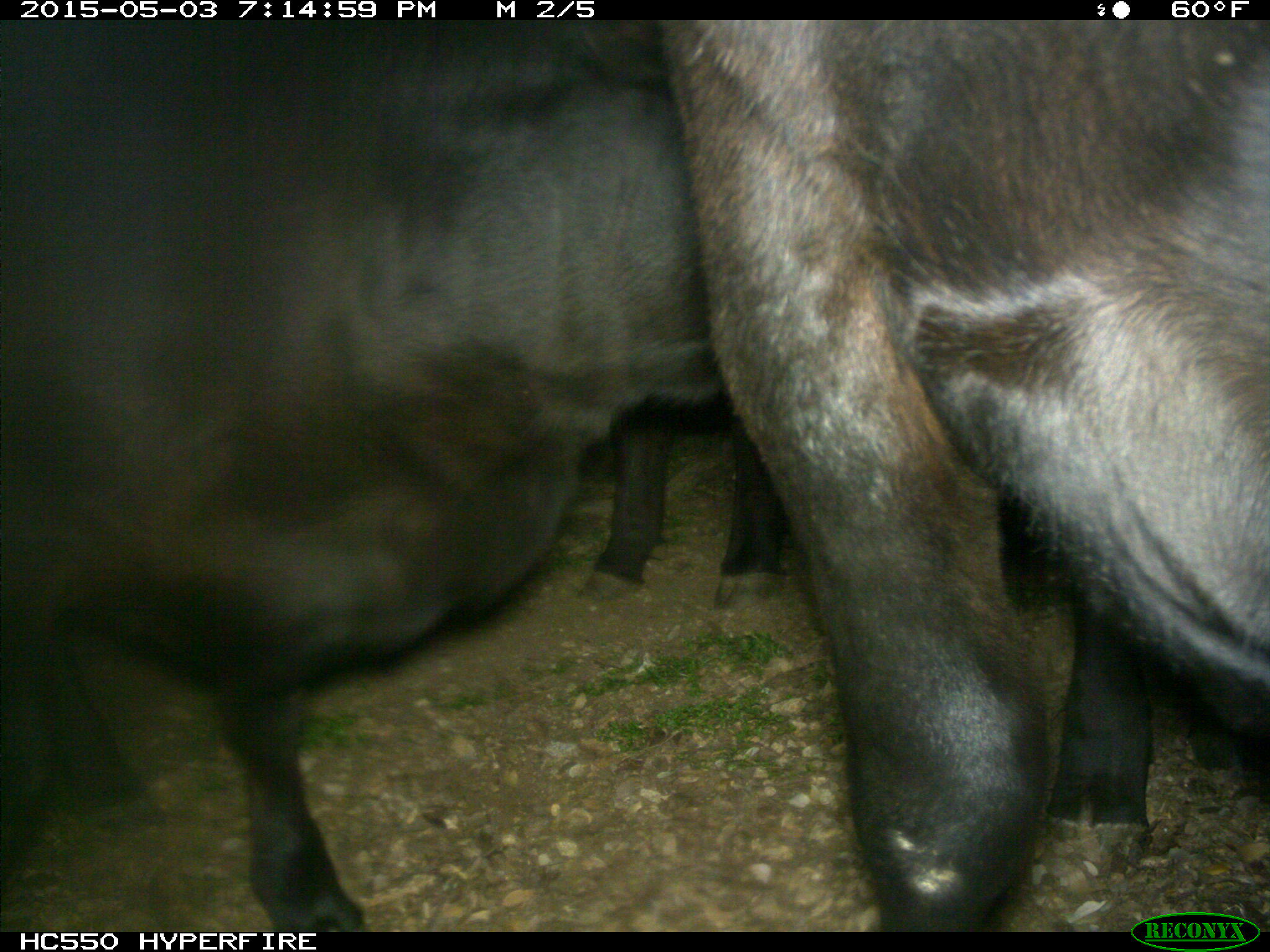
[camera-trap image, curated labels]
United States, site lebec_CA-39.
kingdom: Animalia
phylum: Chordata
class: Mammalia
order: Artiodactyla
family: Bovidae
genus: Bos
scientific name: Bos taurus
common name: domestic cow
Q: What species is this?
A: Bos taurus (domestic cow).